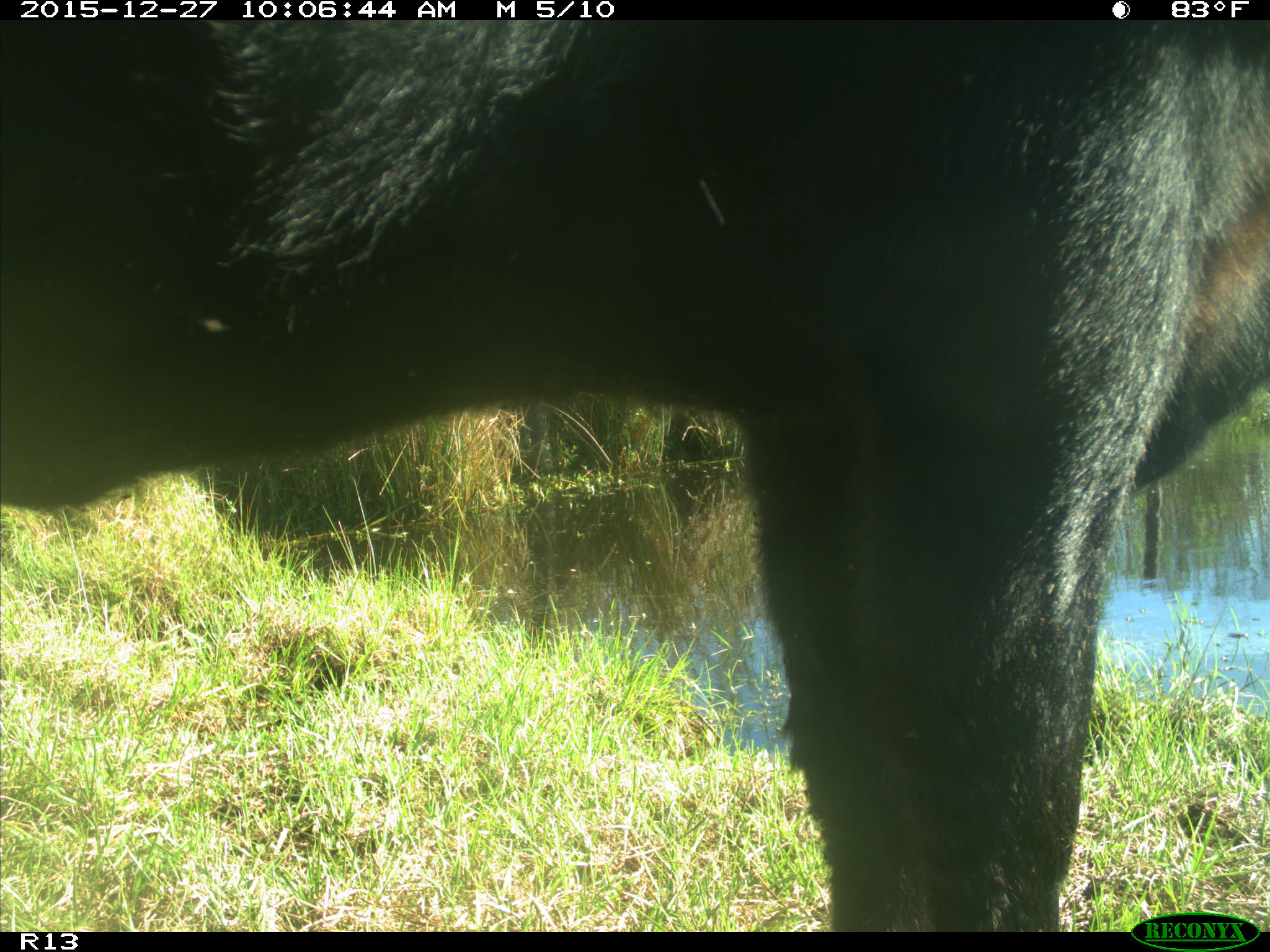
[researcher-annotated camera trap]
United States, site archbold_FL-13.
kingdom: Animalia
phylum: Chordata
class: Mammalia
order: Artiodactyla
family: Bovidae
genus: Bos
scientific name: Bos taurus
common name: domestic cow